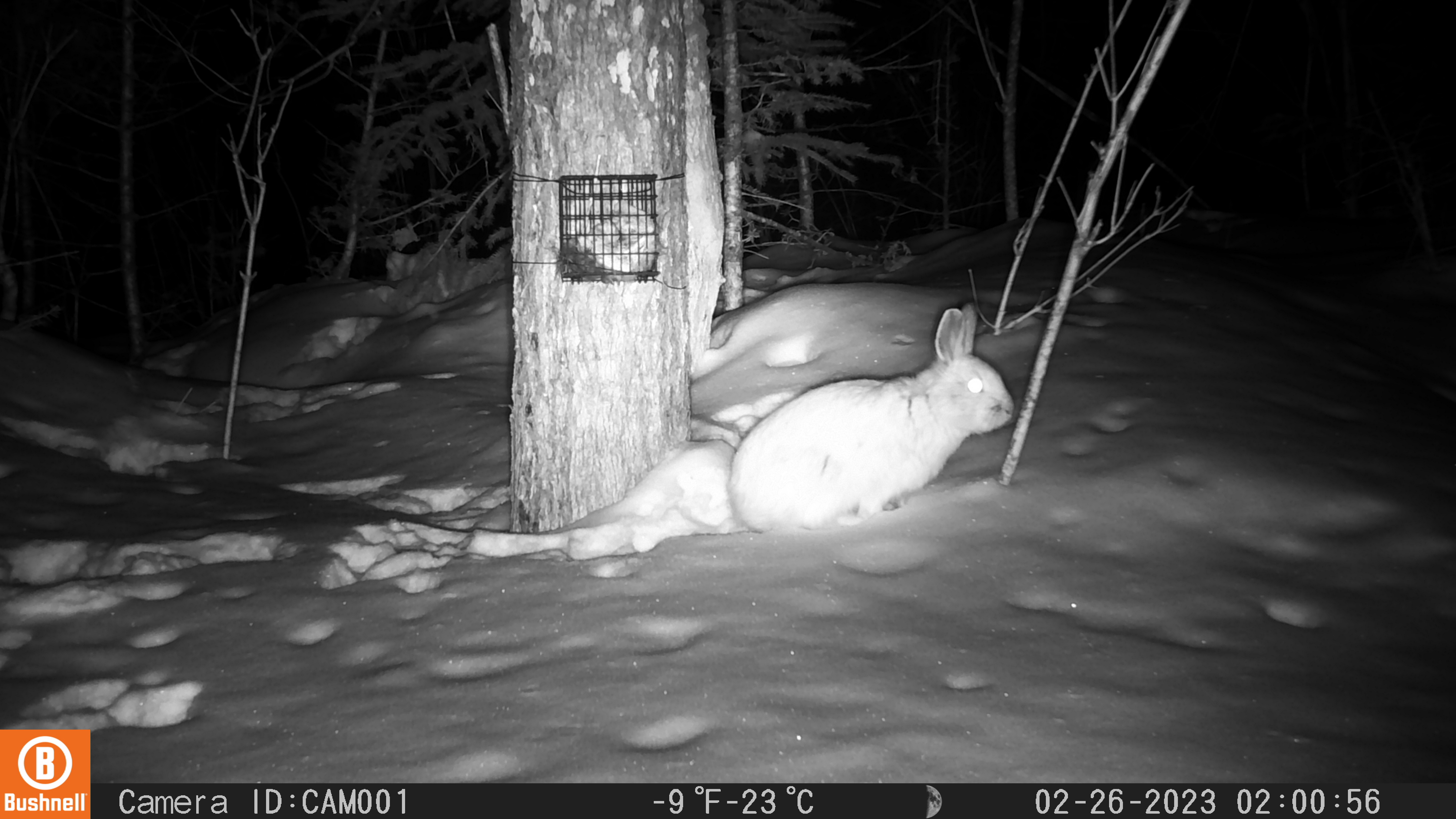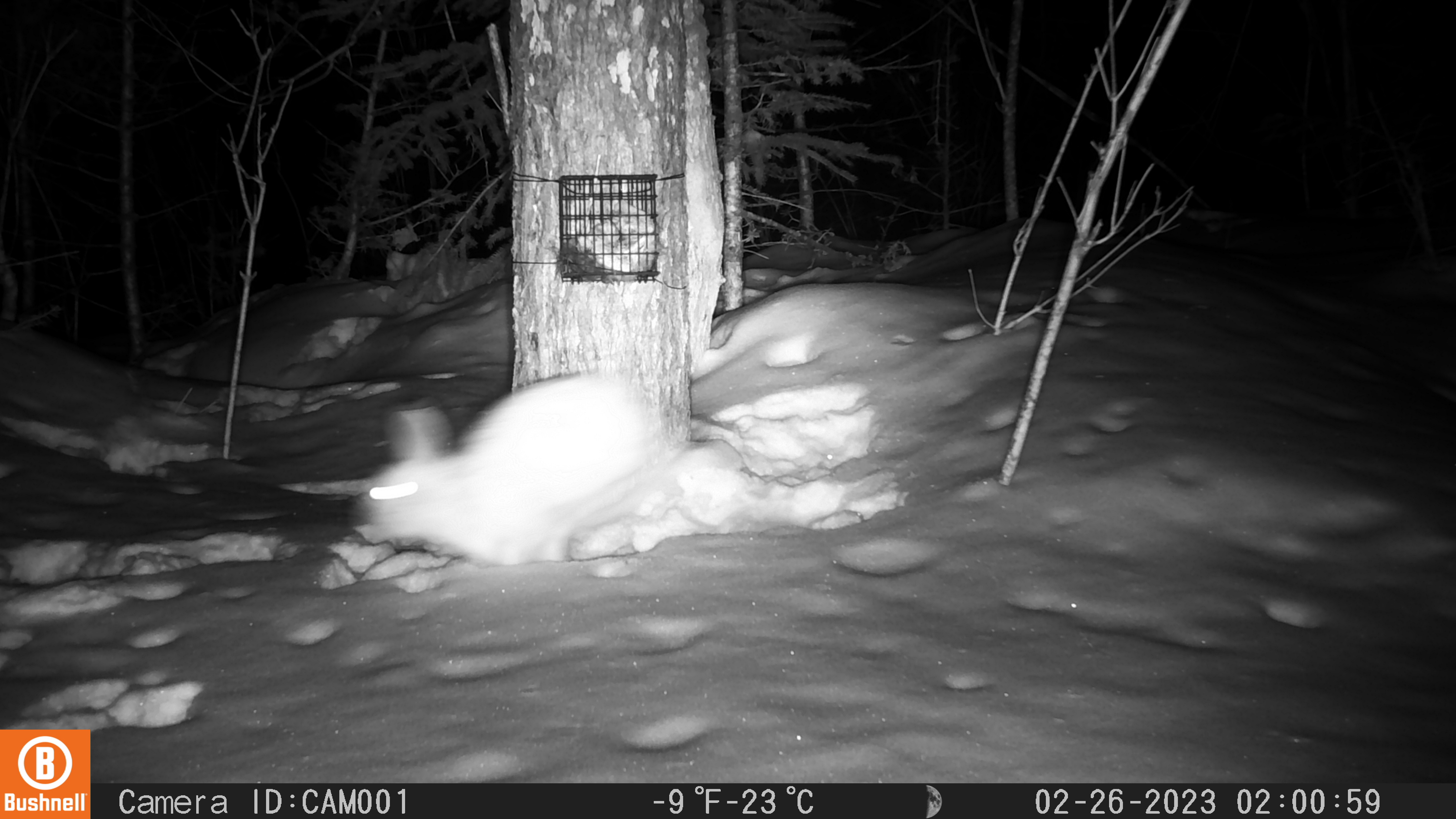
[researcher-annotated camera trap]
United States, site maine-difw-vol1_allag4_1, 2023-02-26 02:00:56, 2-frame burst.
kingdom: Animalia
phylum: Chordata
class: Mammalia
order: Lagomorpha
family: Leporidae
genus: Lepus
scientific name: Lepus americanus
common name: snowshoe hare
Snowshoe hare (Lepus americanus).